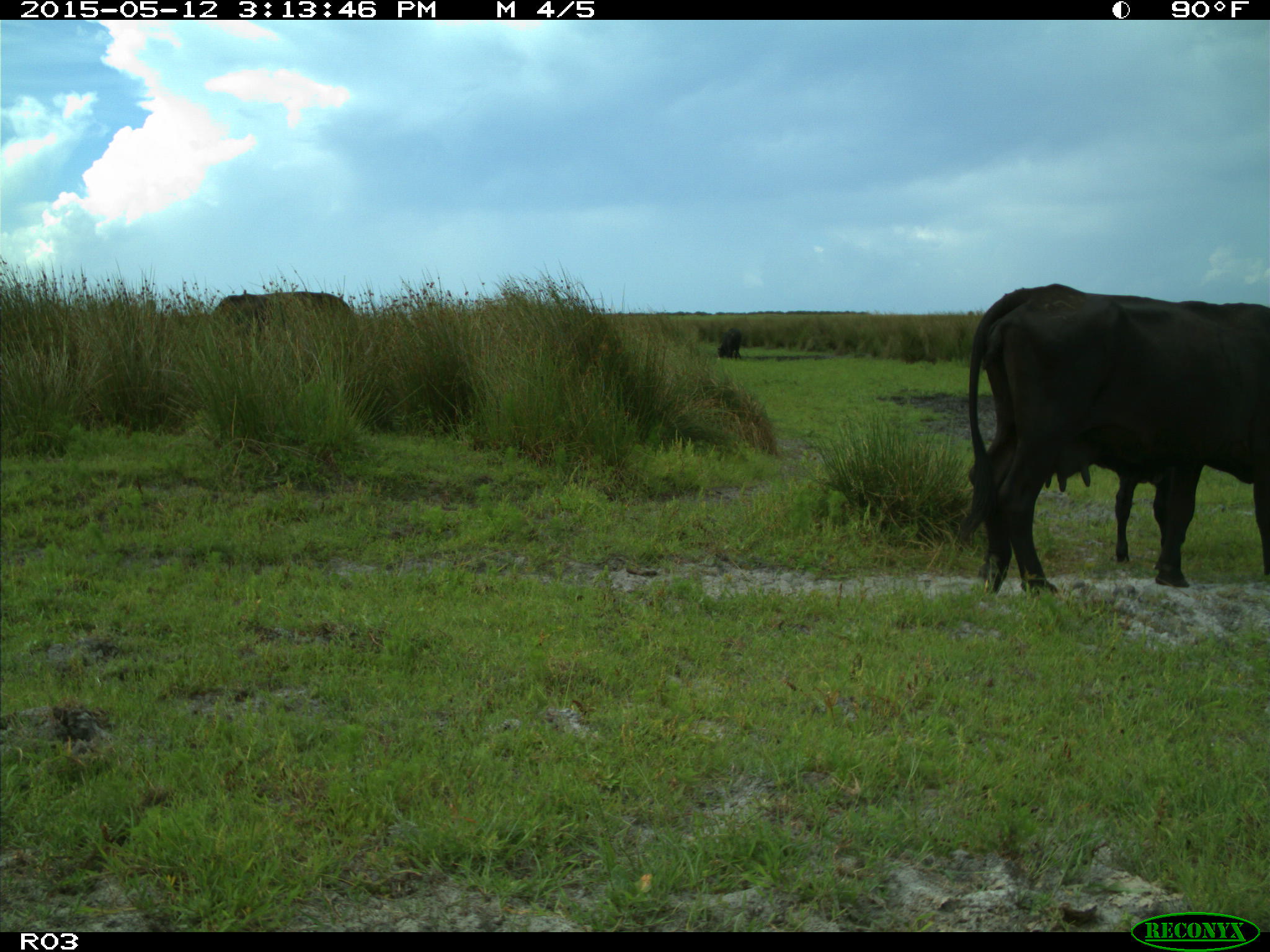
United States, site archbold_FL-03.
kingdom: Animalia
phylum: Chordata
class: Mammalia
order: Artiodactyla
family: Bovidae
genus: Bos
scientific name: Bos taurus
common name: domestic cow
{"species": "Bos taurus (domestic cow)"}